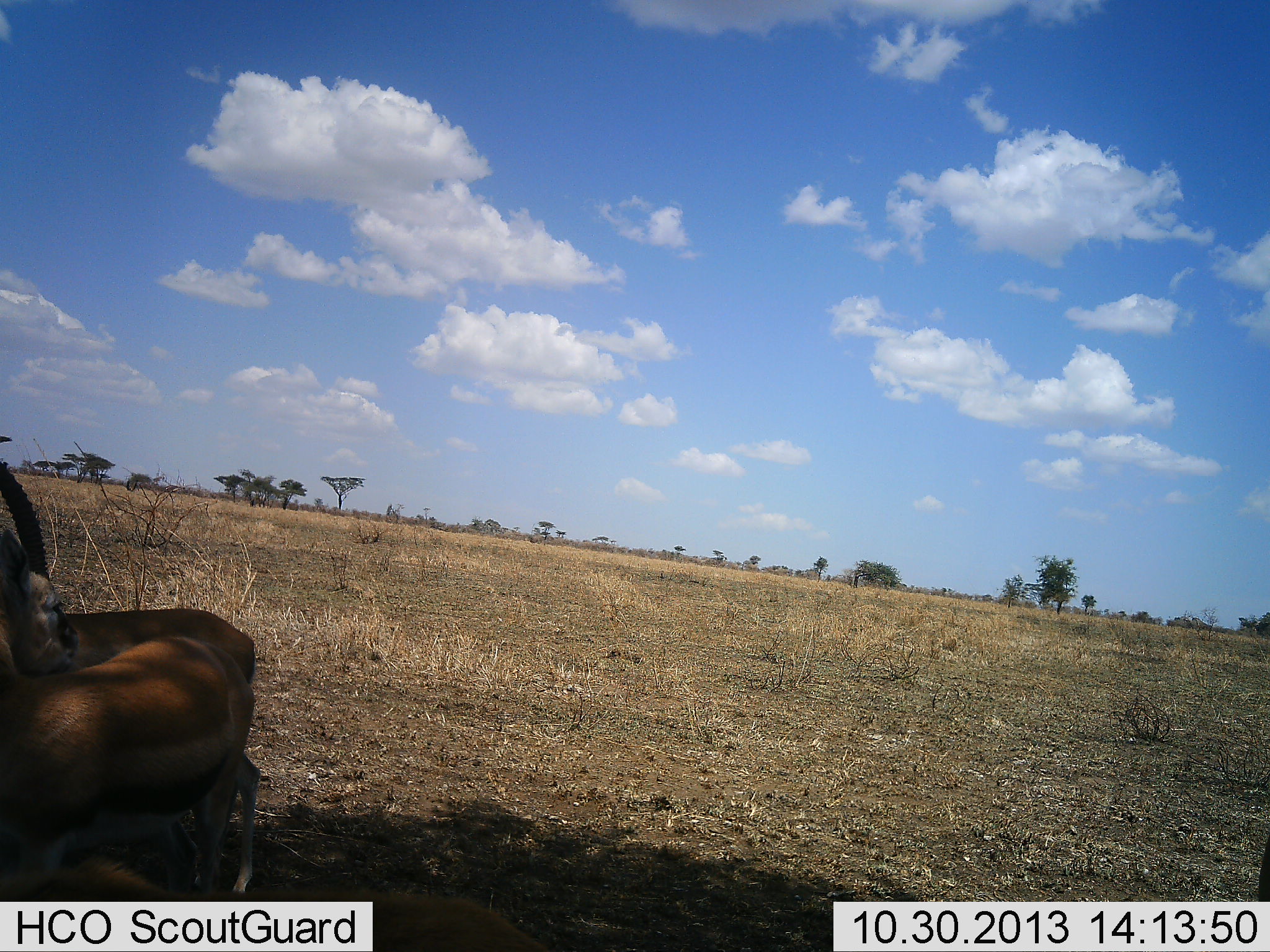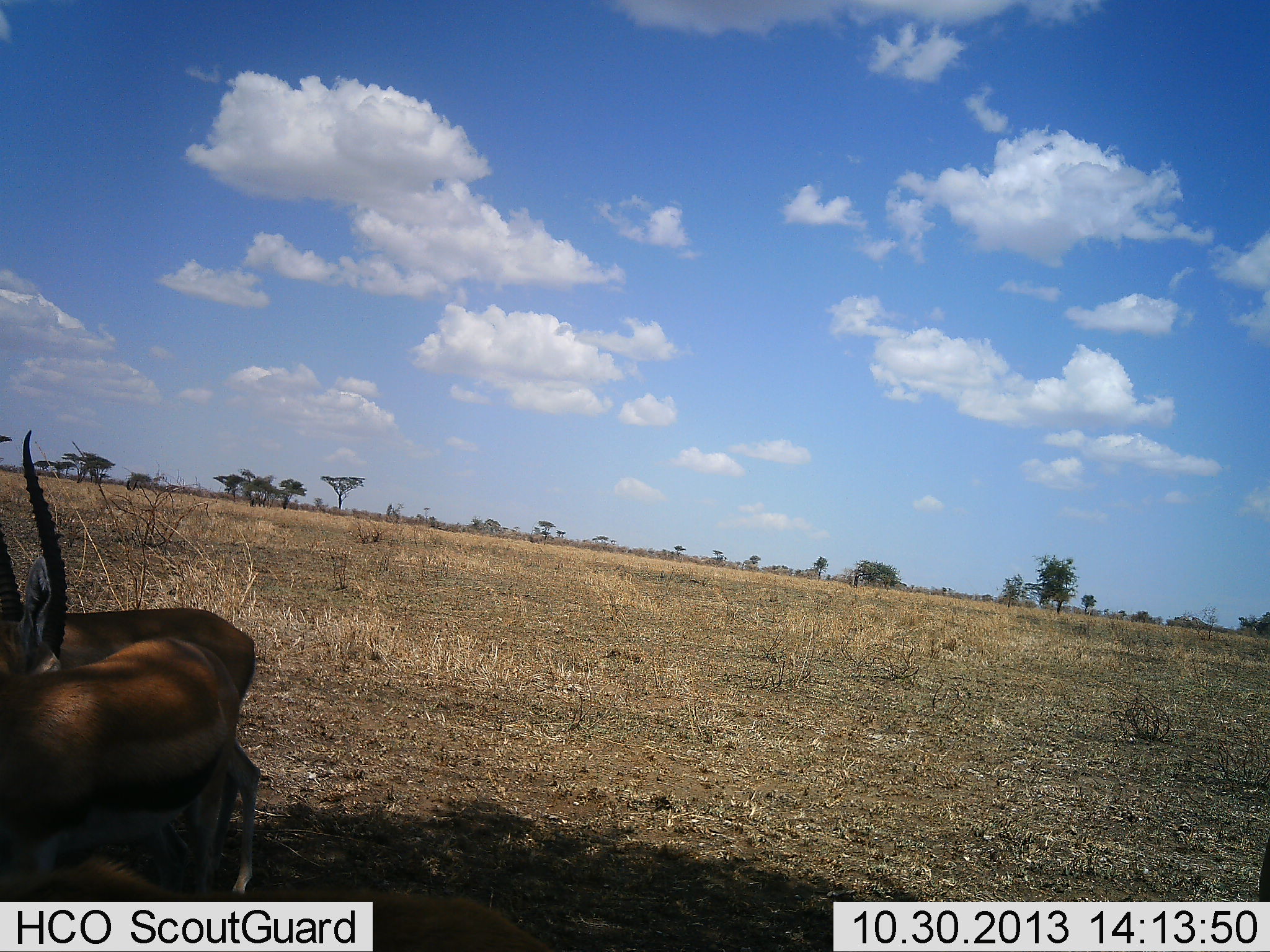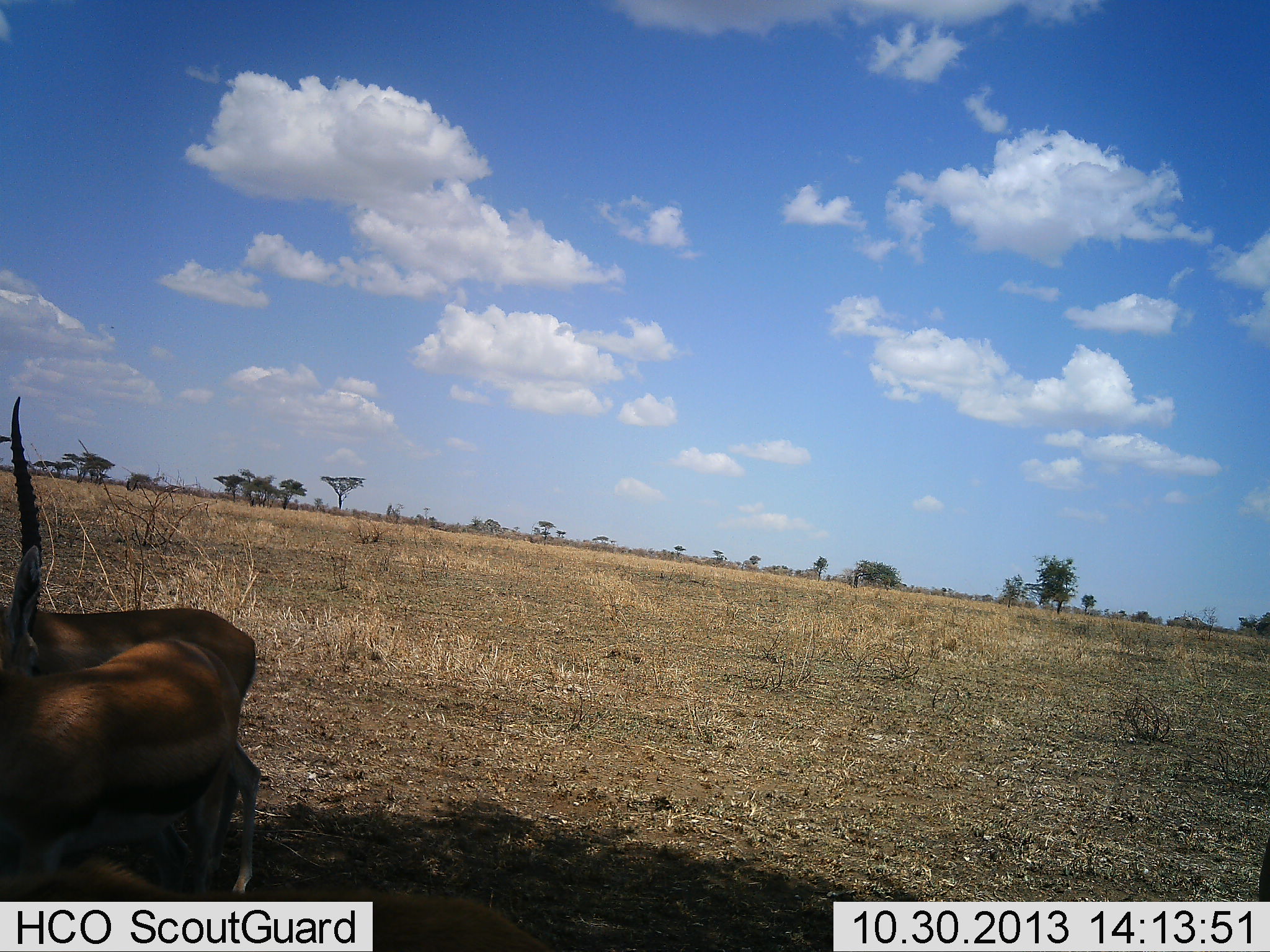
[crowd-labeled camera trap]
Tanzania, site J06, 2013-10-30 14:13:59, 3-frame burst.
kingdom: Animalia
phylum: Chordata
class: Mammalia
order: Artiodactyla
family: Bovidae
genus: Eudorcas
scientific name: Eudorcas thomsonii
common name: thomson's gazelle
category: gazellethomsons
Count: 2.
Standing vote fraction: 90%.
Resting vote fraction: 10%.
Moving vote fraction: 0%.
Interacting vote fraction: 0%.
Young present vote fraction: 0%.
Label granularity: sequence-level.